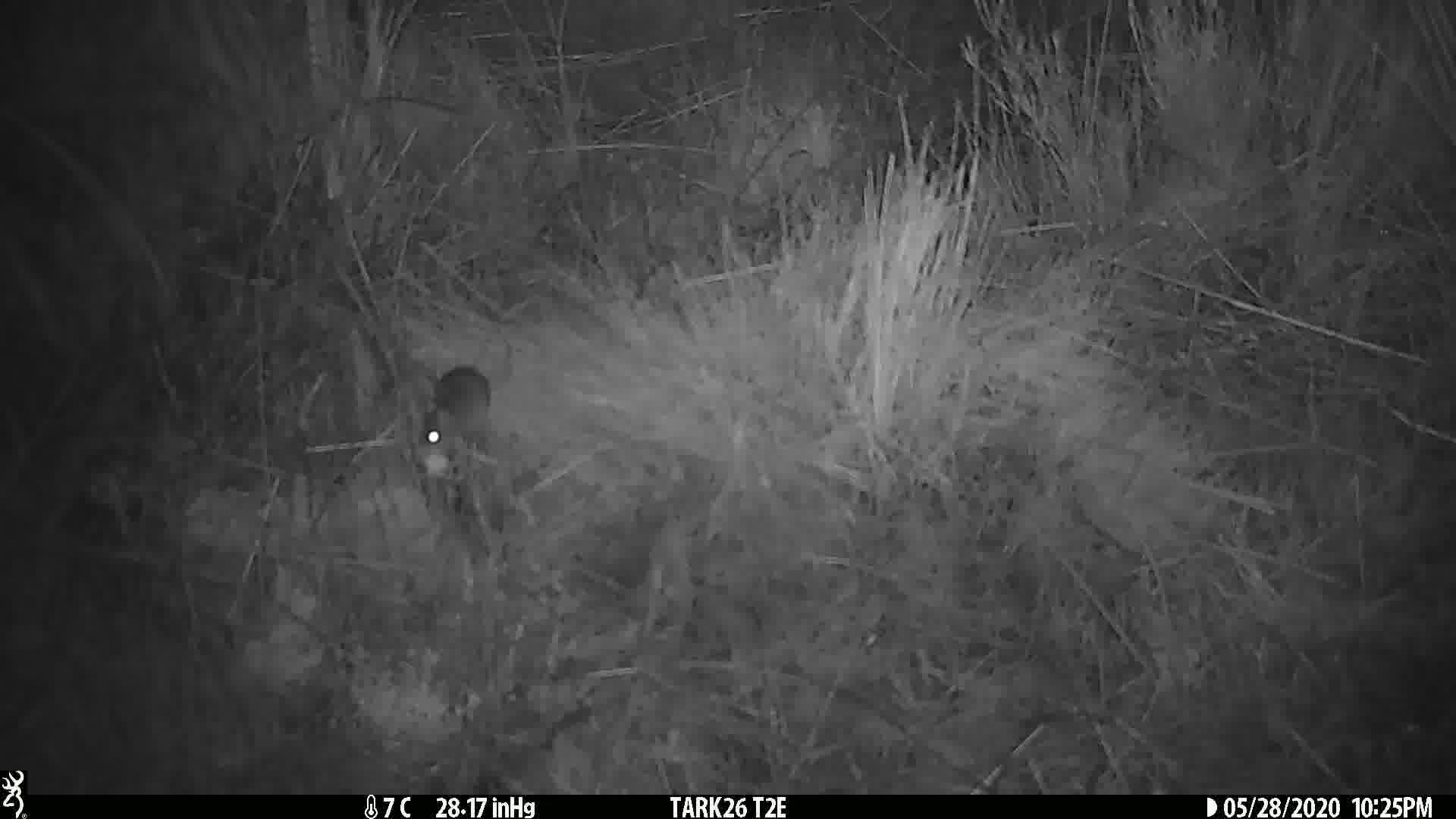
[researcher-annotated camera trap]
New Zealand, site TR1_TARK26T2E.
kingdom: Animalia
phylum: Chordata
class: Mammalia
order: Rodentia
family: Muridae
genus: Mus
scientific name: Mus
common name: mouse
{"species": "mouse (Mus)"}